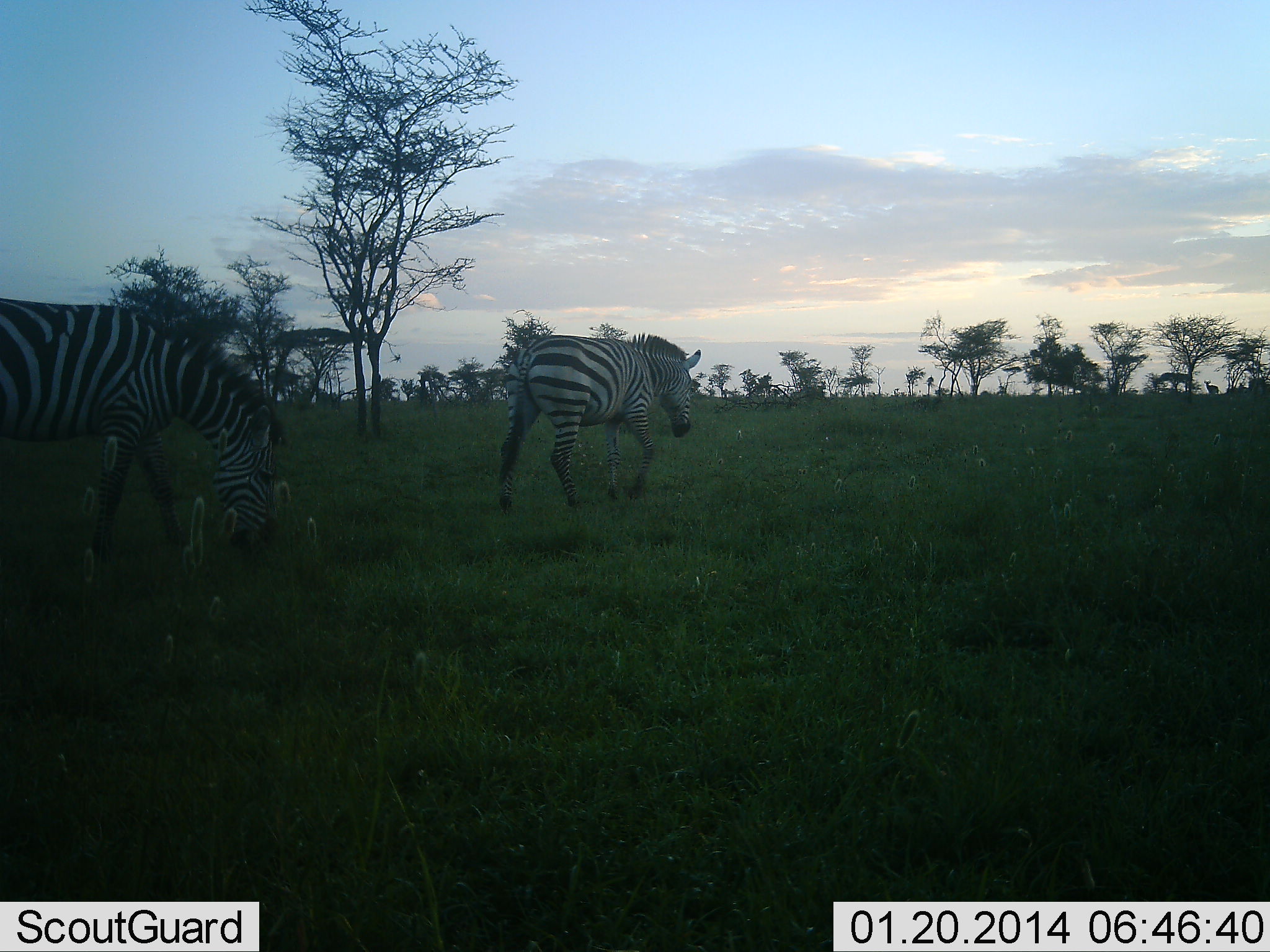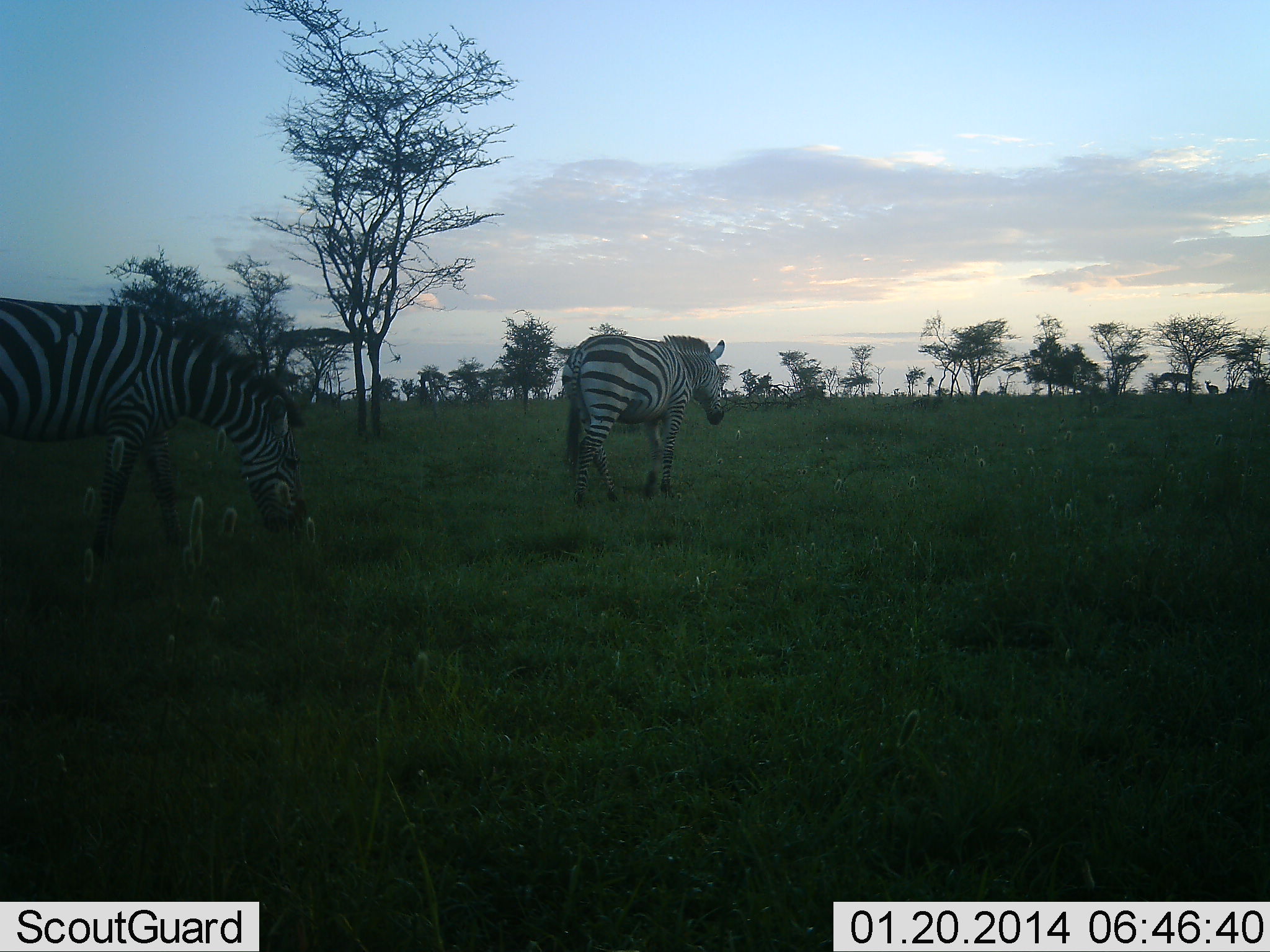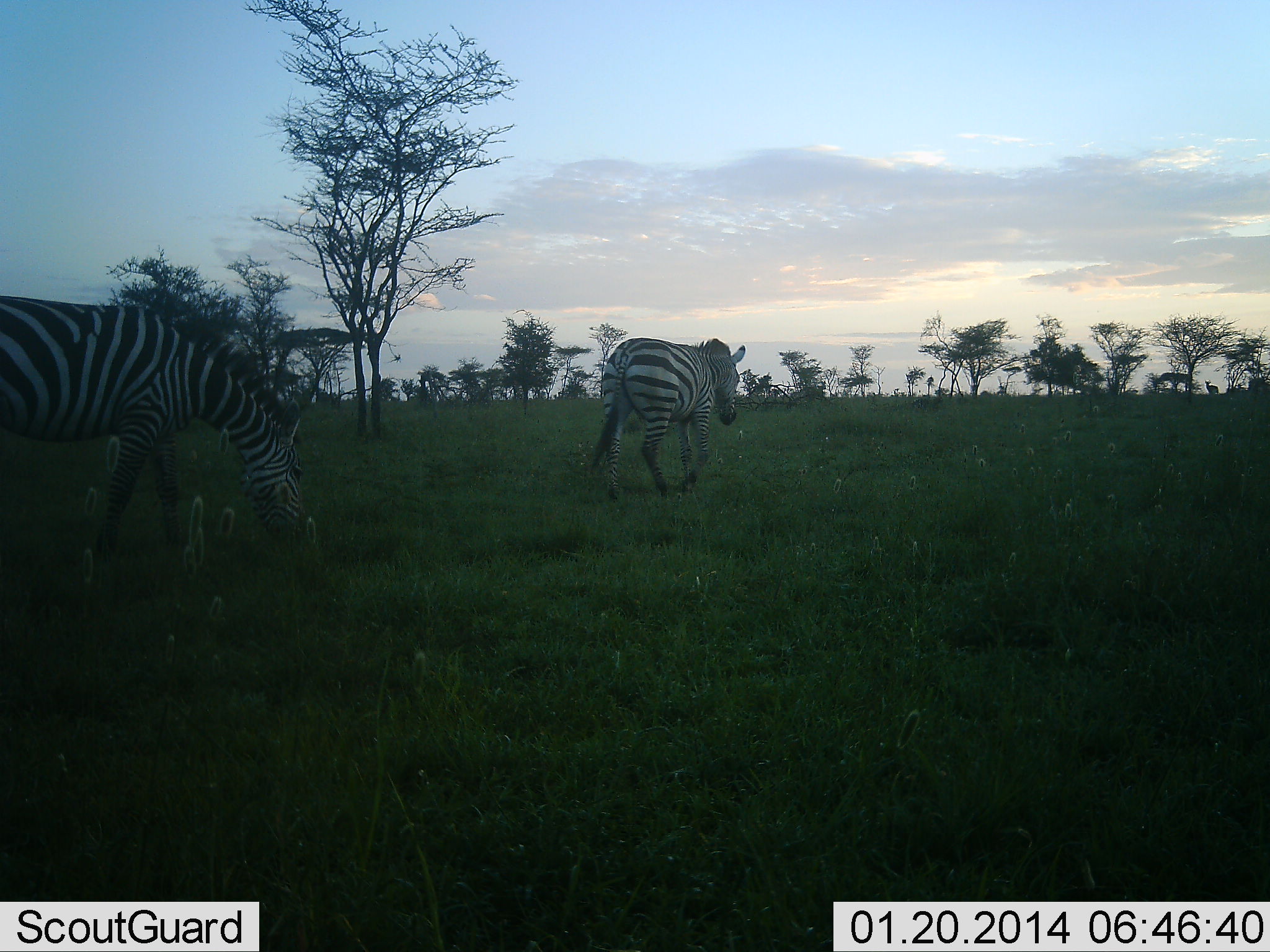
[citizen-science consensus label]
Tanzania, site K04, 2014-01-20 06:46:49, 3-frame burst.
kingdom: Animalia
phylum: Chordata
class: Mammalia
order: Perissodactyla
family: Equidae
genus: Equus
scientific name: Equus quagga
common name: plains zebra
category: zebra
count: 2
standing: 20%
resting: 0%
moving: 80%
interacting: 0%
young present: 0%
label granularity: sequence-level